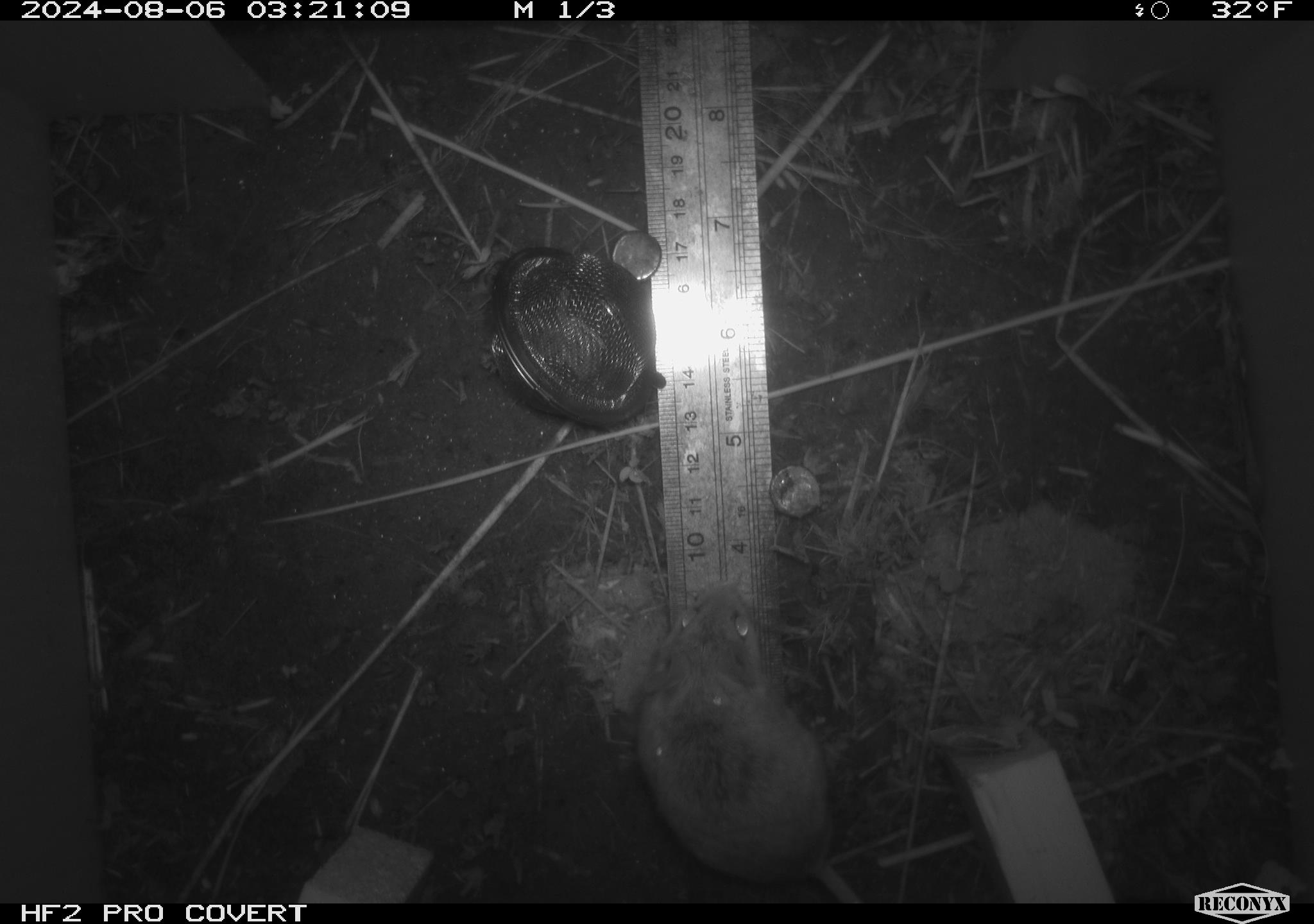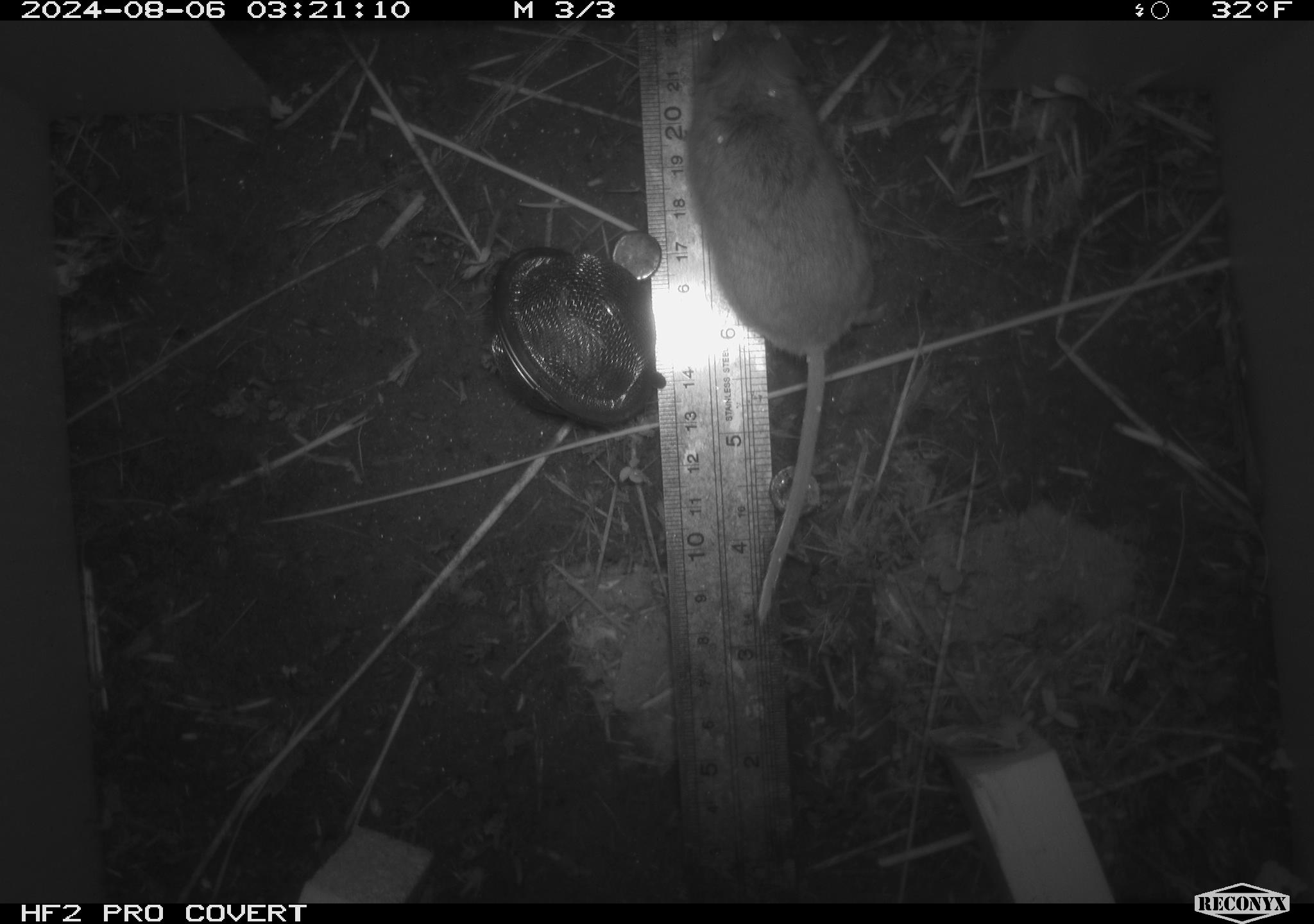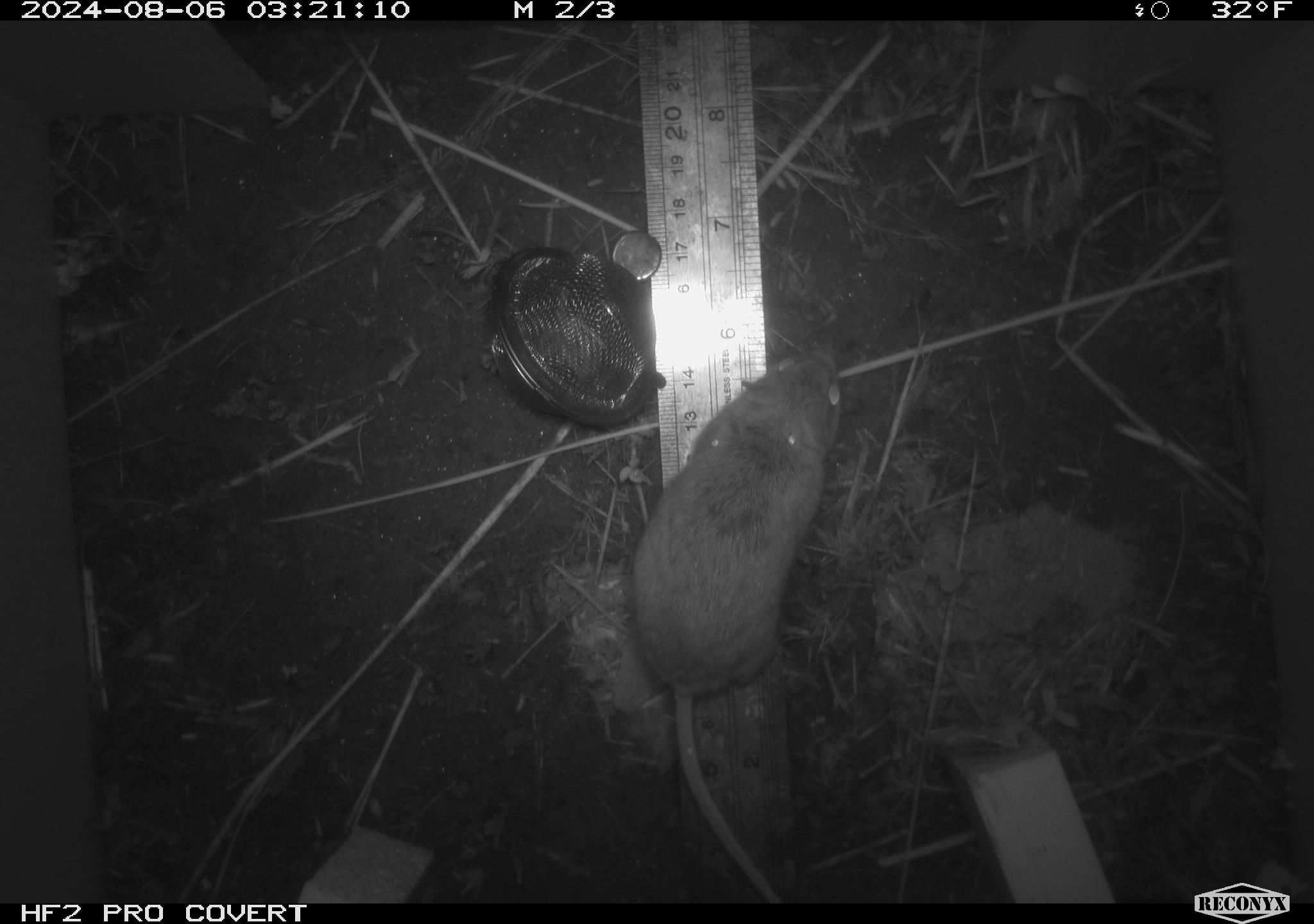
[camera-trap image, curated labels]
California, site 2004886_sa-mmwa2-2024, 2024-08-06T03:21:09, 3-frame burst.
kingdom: Animalia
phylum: Chordata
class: Mammalia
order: Rodentia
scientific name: Rodentia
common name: mouse species